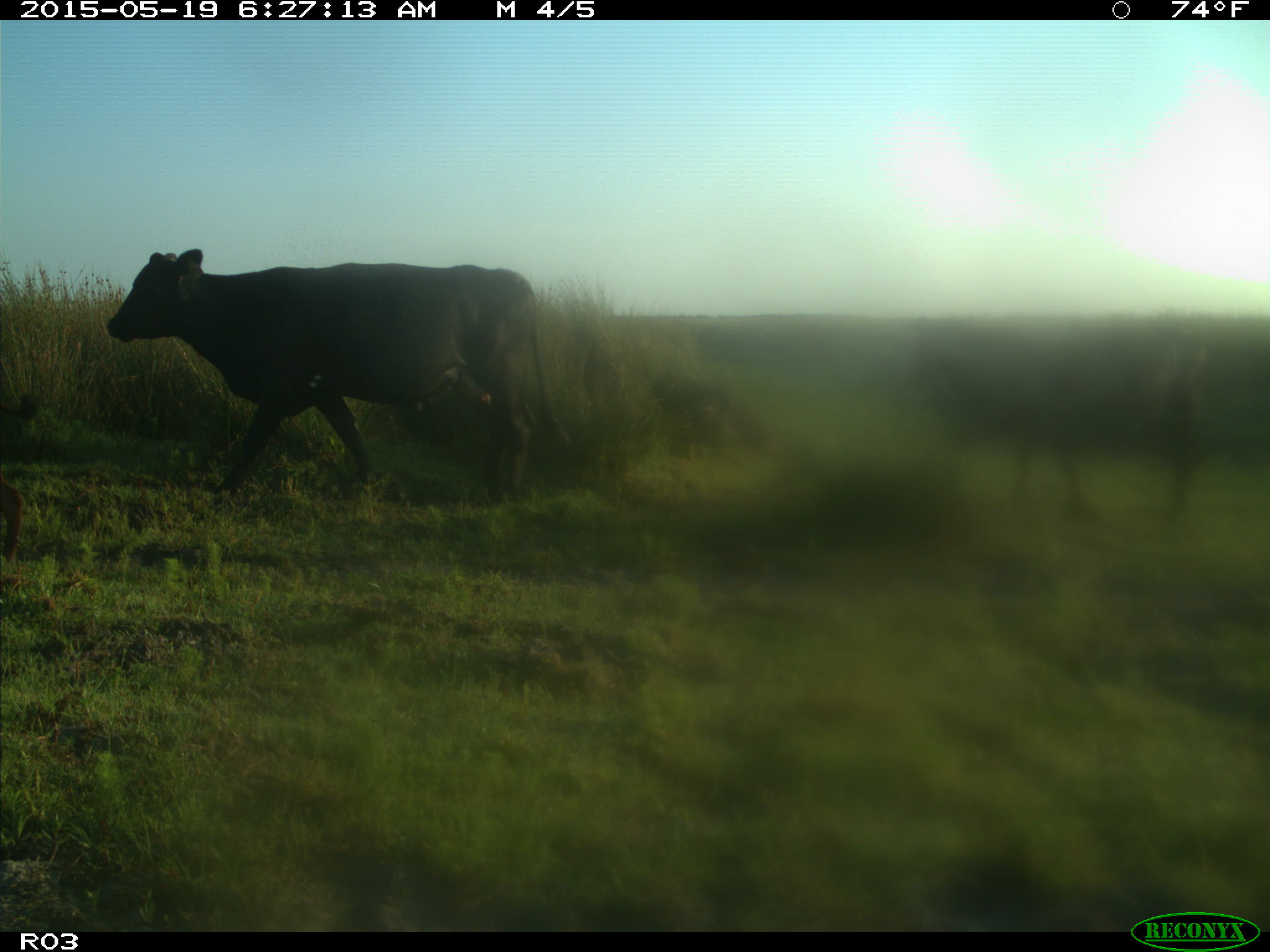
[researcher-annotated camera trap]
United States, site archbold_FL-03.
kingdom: Animalia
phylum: Chordata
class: Mammalia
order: Artiodactyla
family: Bovidae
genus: Bos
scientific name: Bos taurus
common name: domestic cow